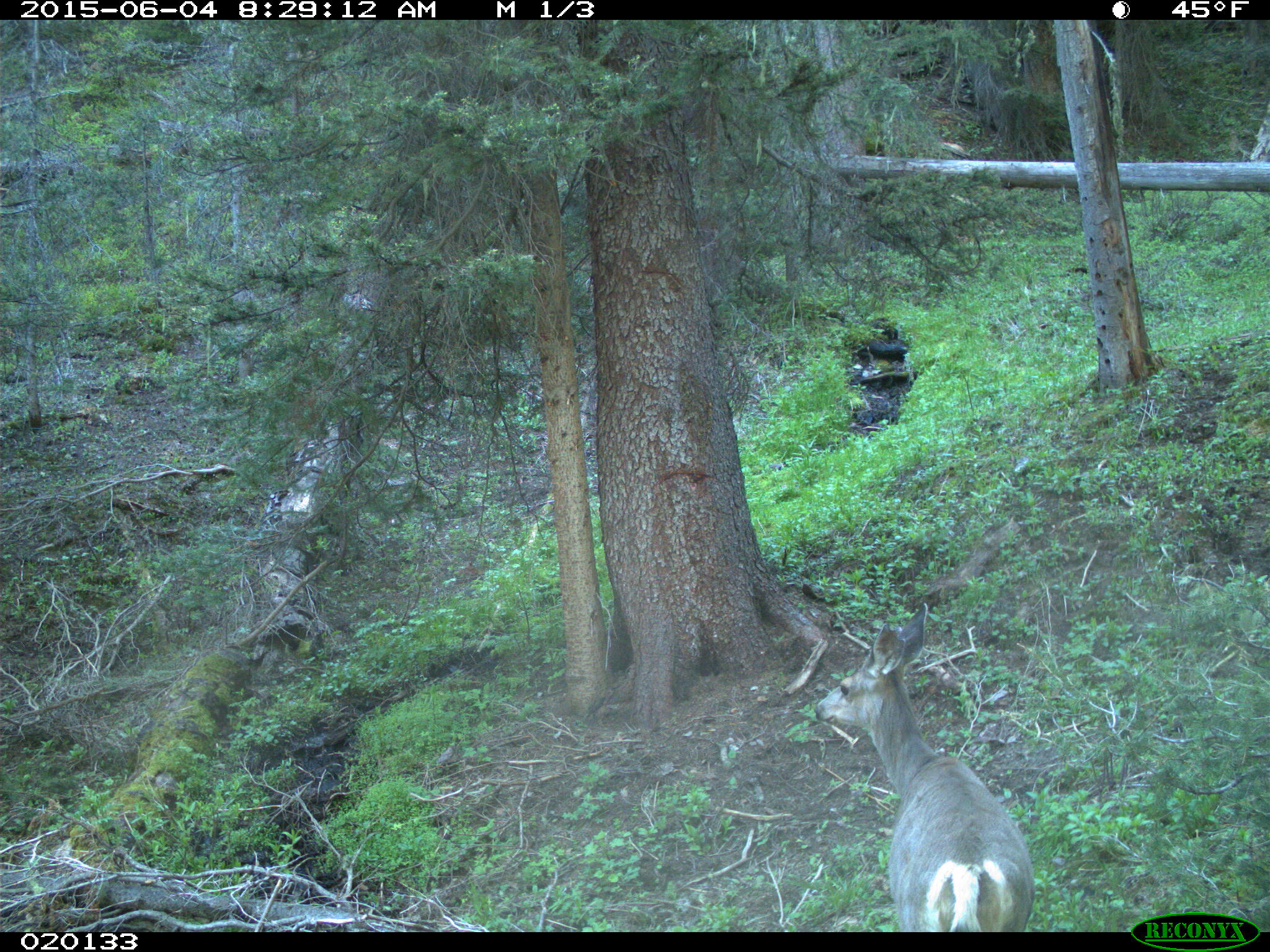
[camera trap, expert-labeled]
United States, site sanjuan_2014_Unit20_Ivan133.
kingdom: Animalia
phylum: Chordata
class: Mammalia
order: Artiodactyla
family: Cervidae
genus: Odocoileus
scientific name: Odocoileus hemionus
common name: mule deer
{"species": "Odocoileus hemionus (mule deer)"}